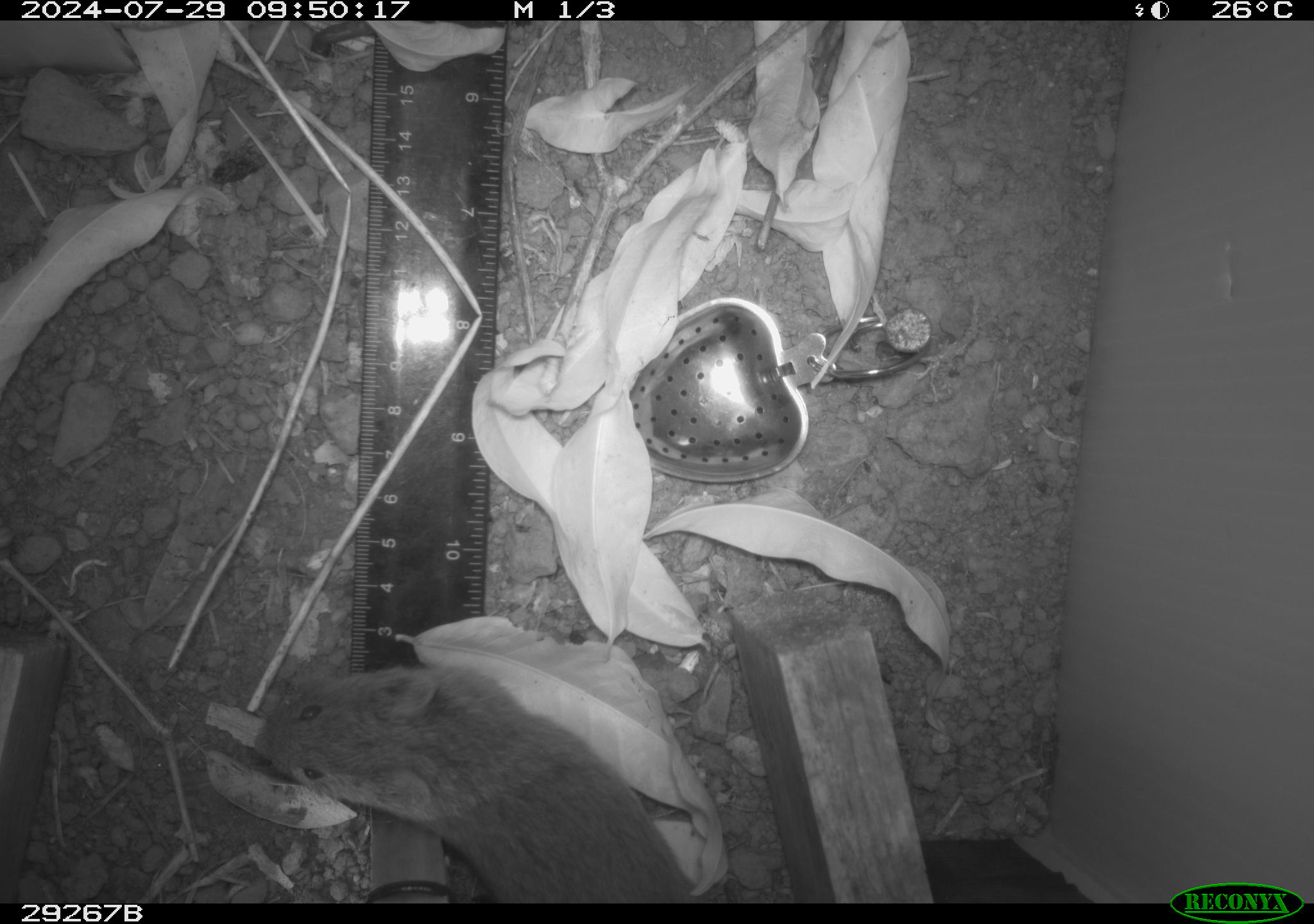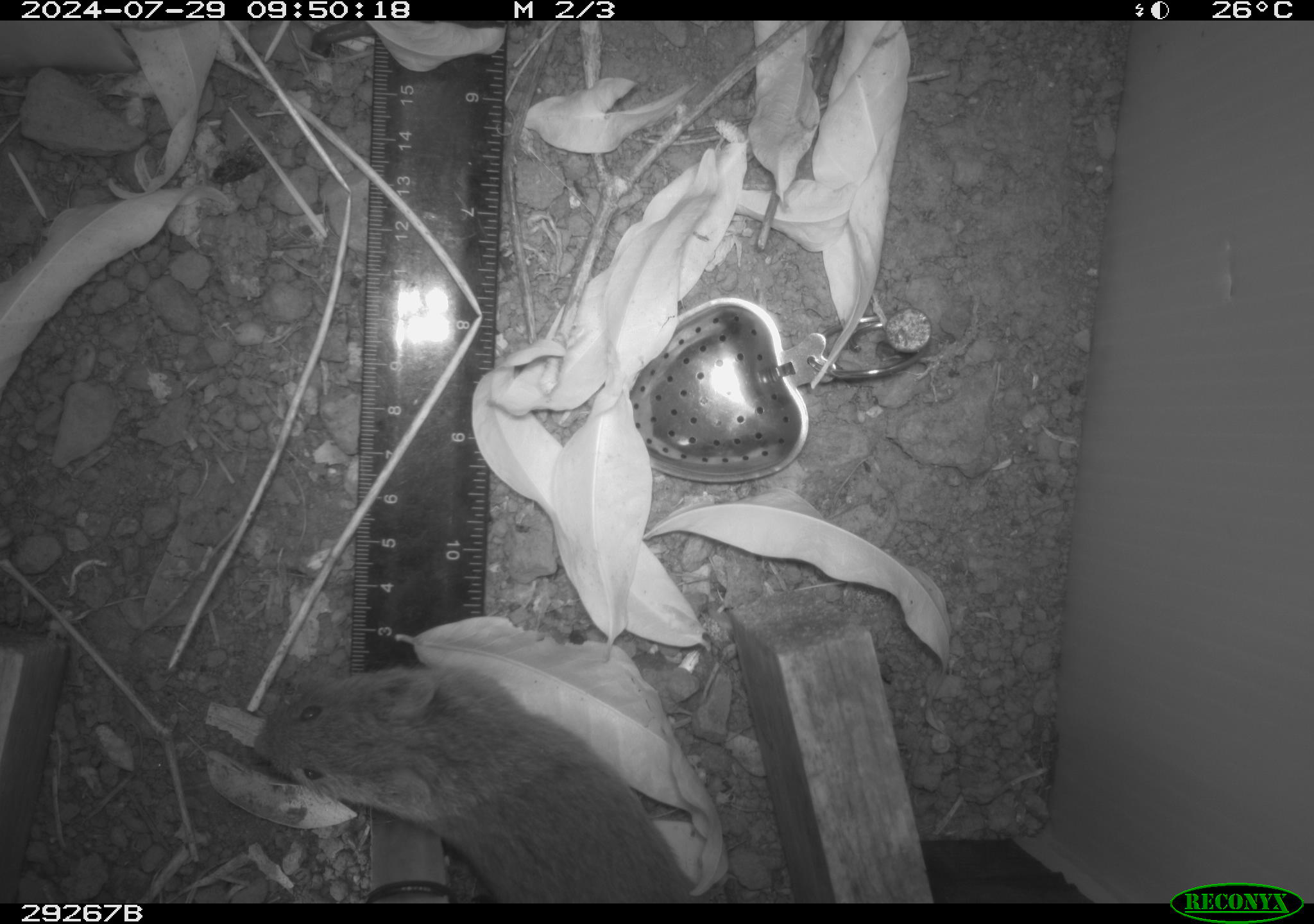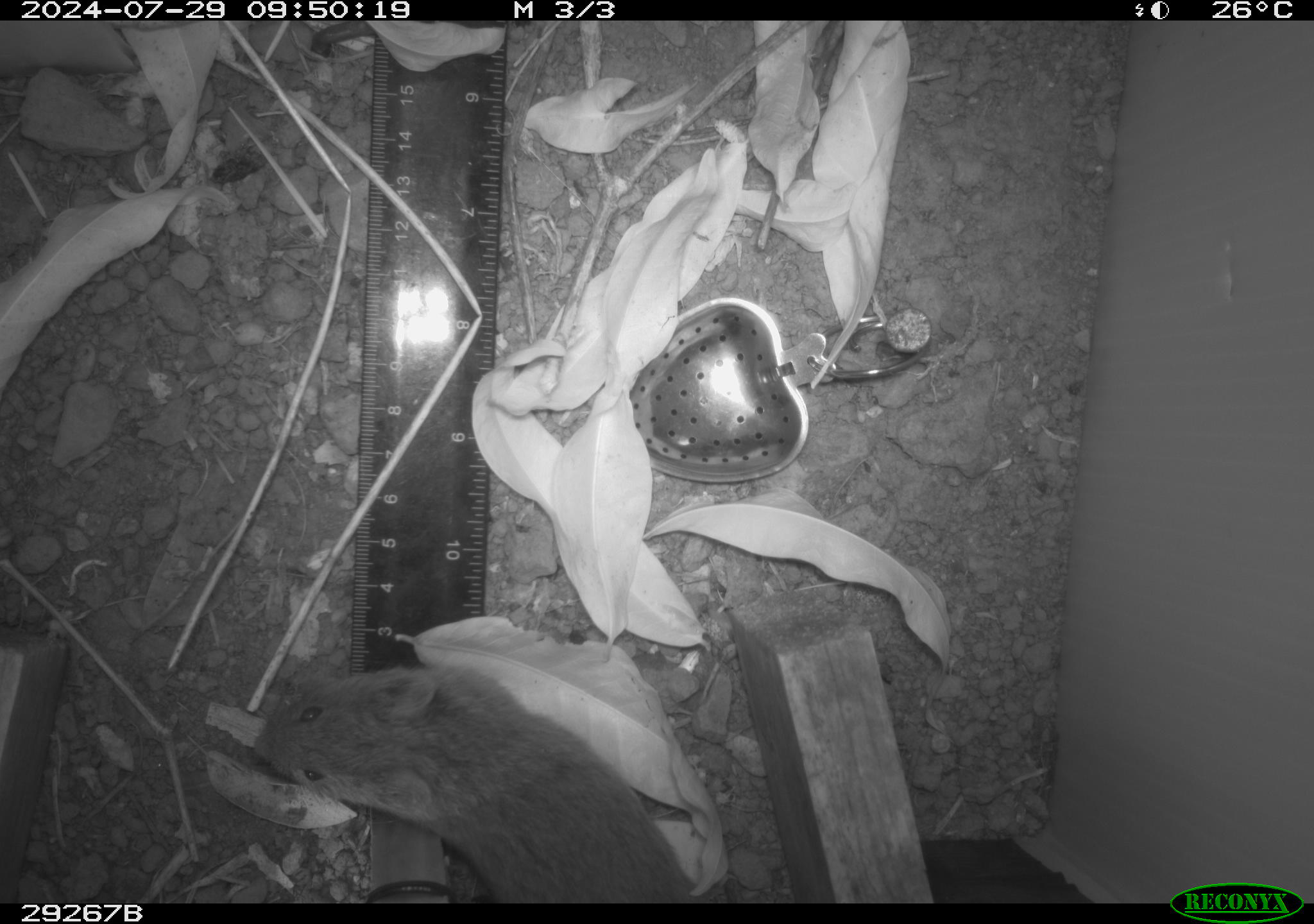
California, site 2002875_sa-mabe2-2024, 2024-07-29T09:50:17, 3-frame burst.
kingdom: Animalia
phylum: Chordata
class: Mammalia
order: Rodentia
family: Cricetidae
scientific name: Arvicolinae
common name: voles, lemmings, and muskrats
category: arvicolinae subfamily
Arvicolinae subfamily (voles, lemmings, and muskrats) (Arvicolinae).